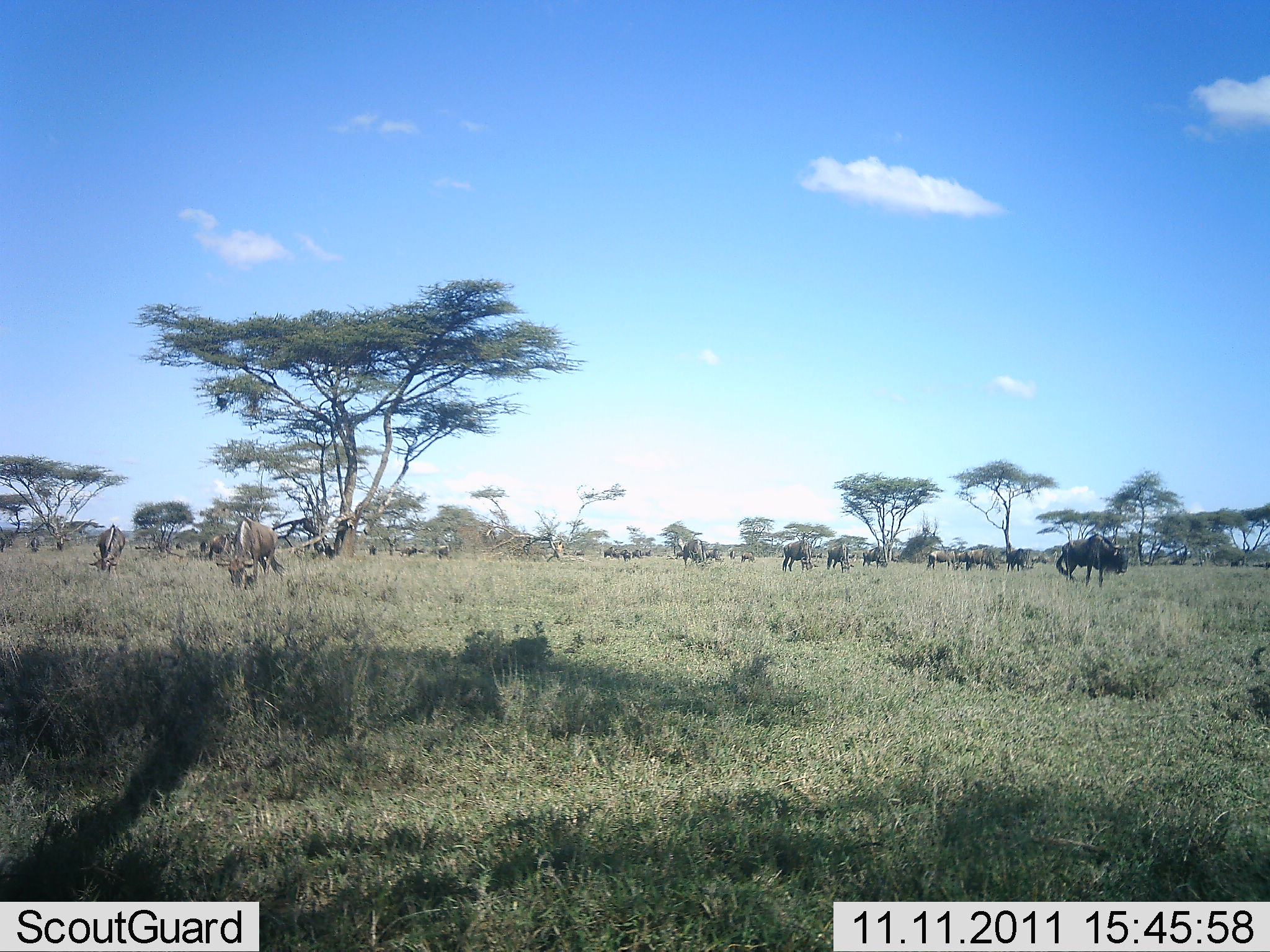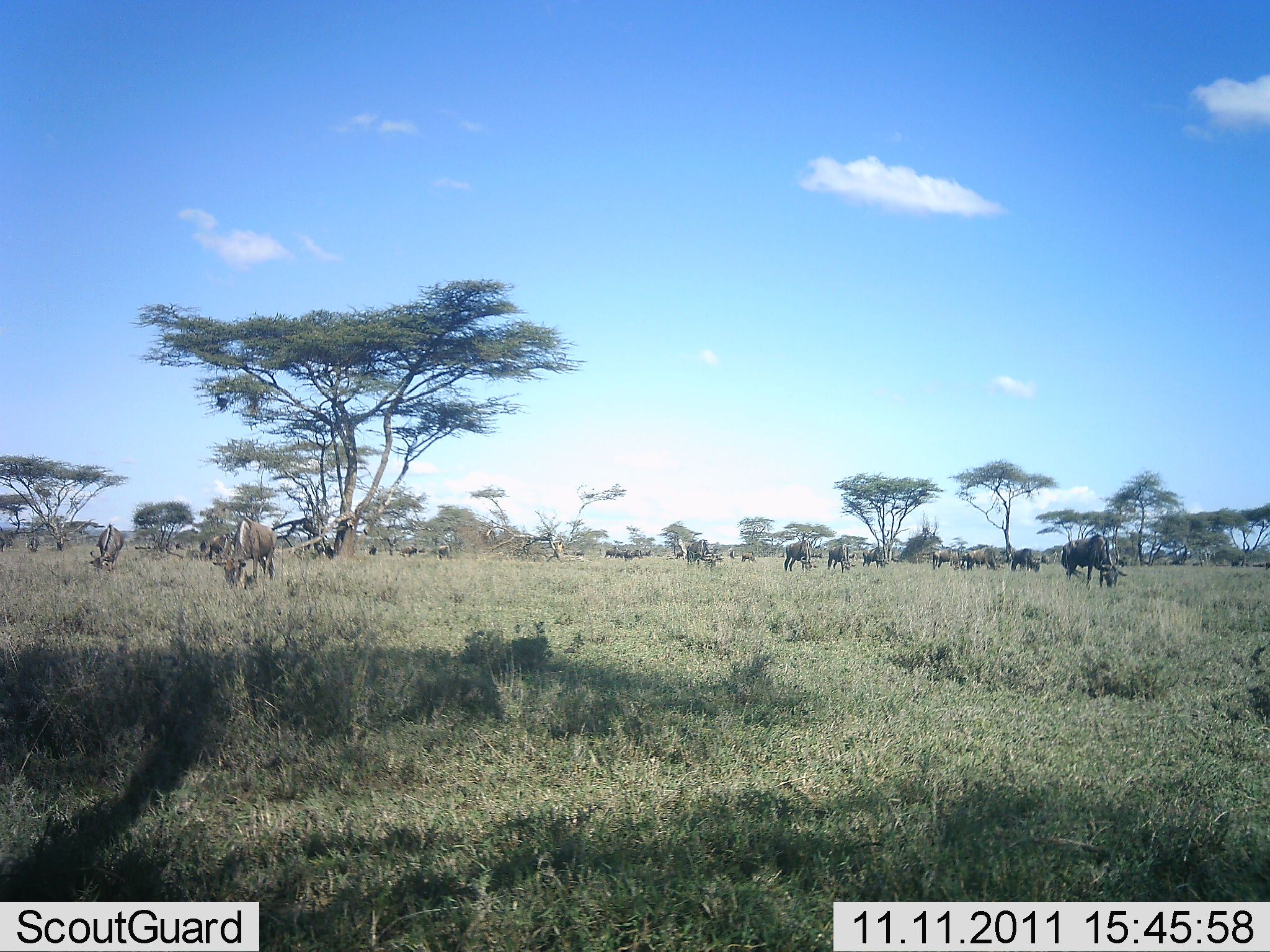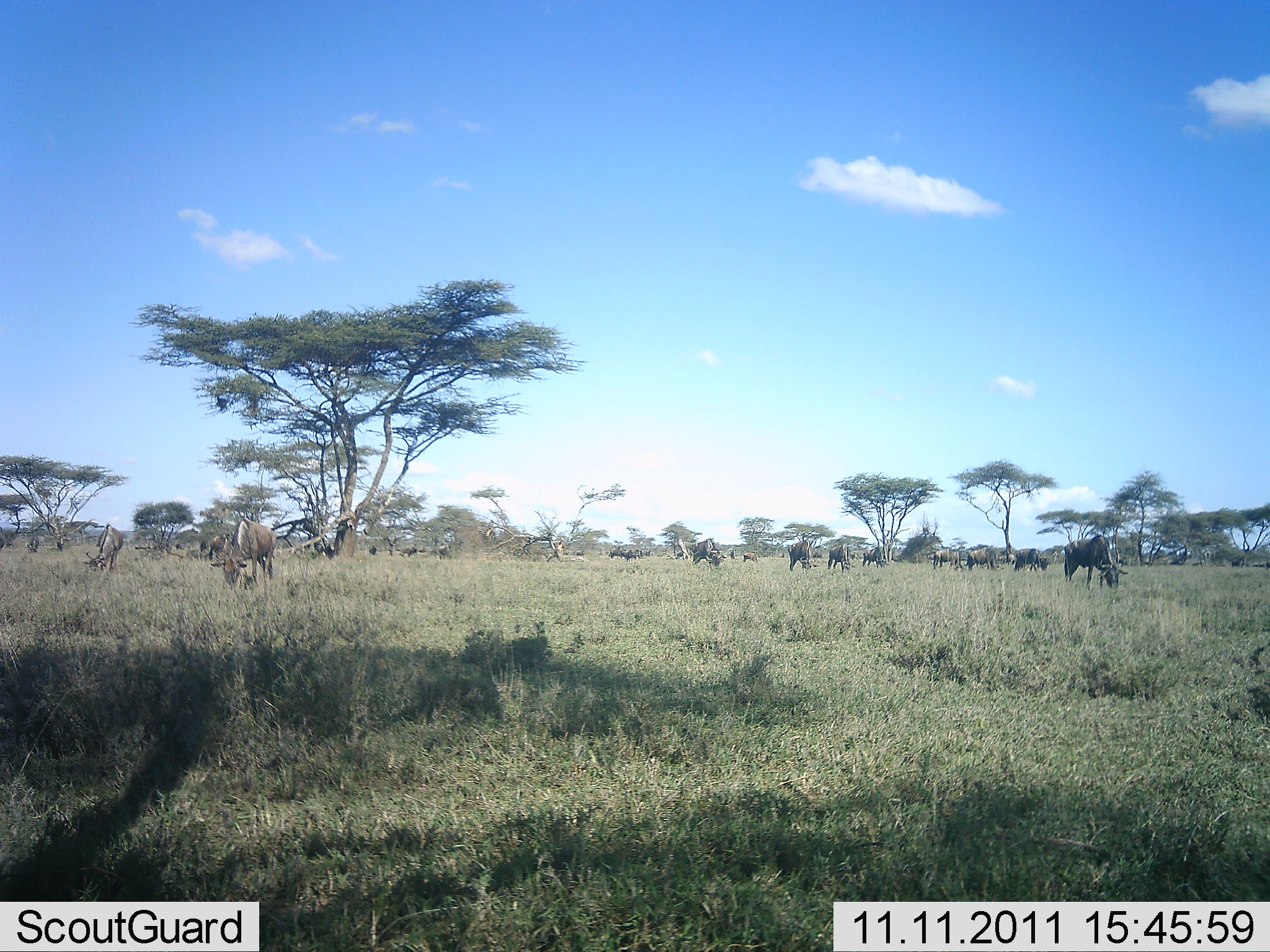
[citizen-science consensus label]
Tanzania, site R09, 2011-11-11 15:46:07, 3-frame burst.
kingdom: Animalia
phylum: Chordata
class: Mammalia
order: Artiodactyla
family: Bovidae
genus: Connochaetes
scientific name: Connochaetes taurinus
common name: blue wildebeest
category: wildebeest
Wildebeest (blue wildebeest) (Connochaetes taurinus), count 11-50. Behavior (volunteer vote fractions): standing 40%, resting 0%, moving 30%, interacting 10%. Young present (vote fraction): 0%. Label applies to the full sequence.